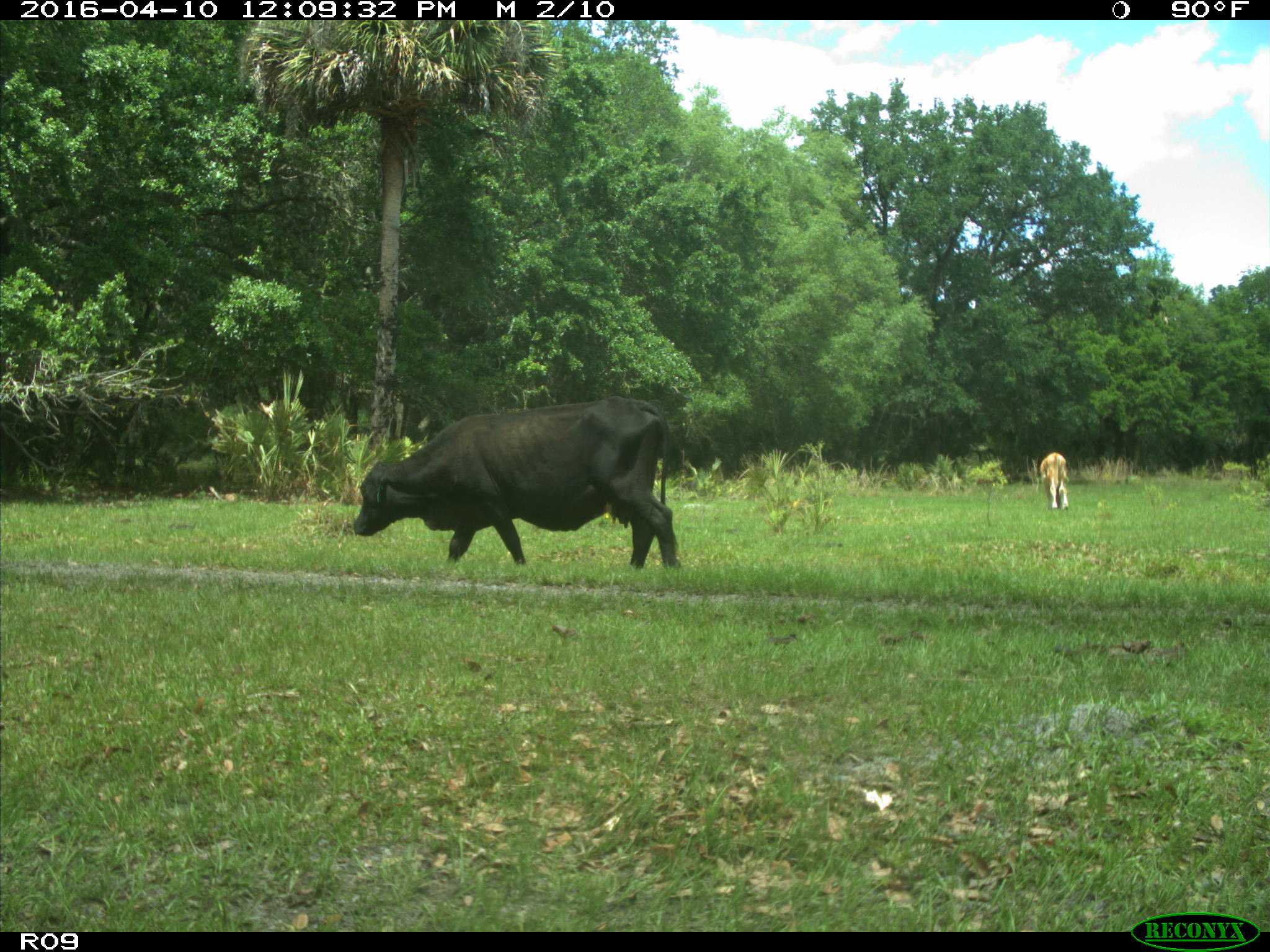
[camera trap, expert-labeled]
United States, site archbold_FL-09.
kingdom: Animalia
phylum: Chordata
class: Mammalia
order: Artiodactyla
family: Bovidae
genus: Bos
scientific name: Bos taurus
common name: domestic cow